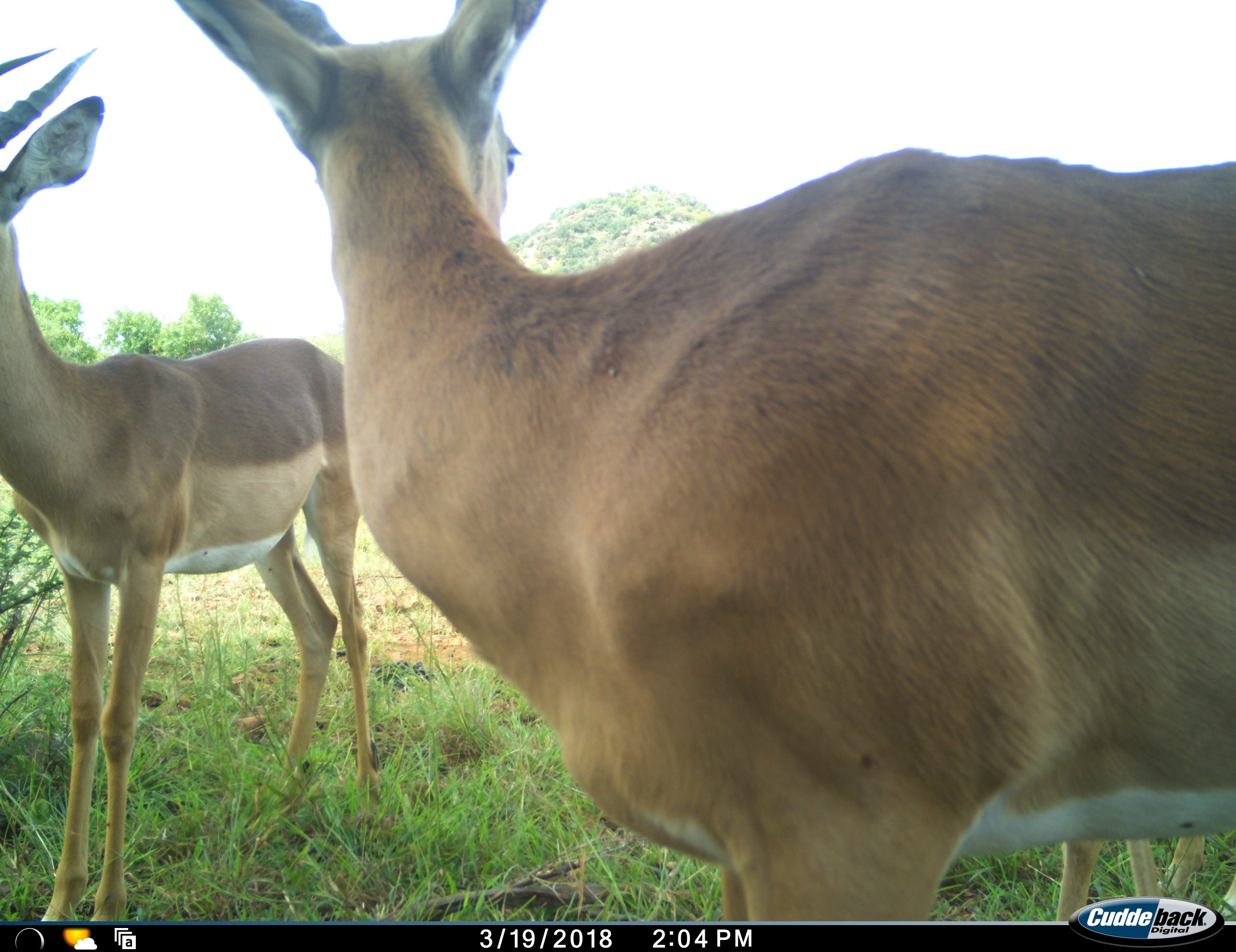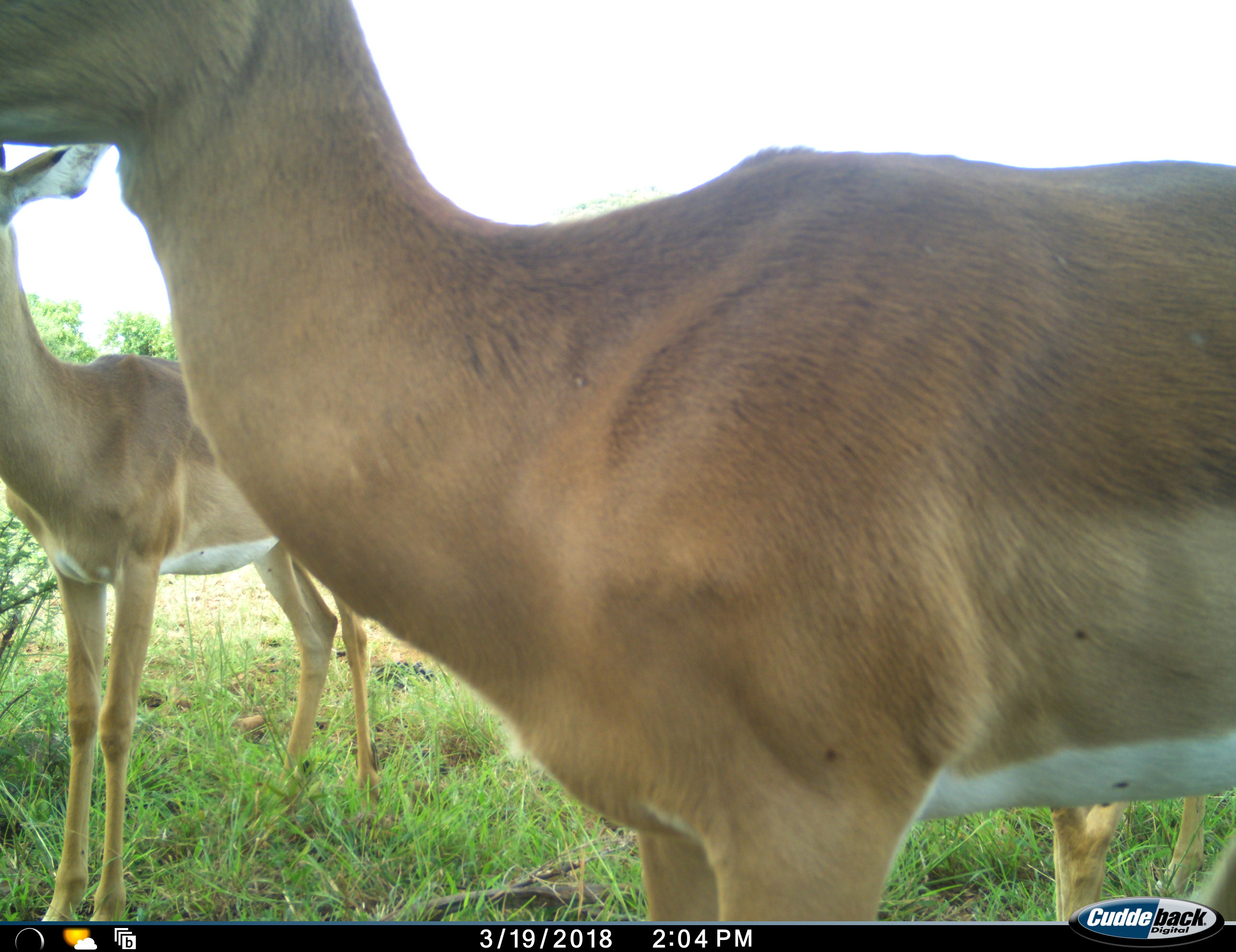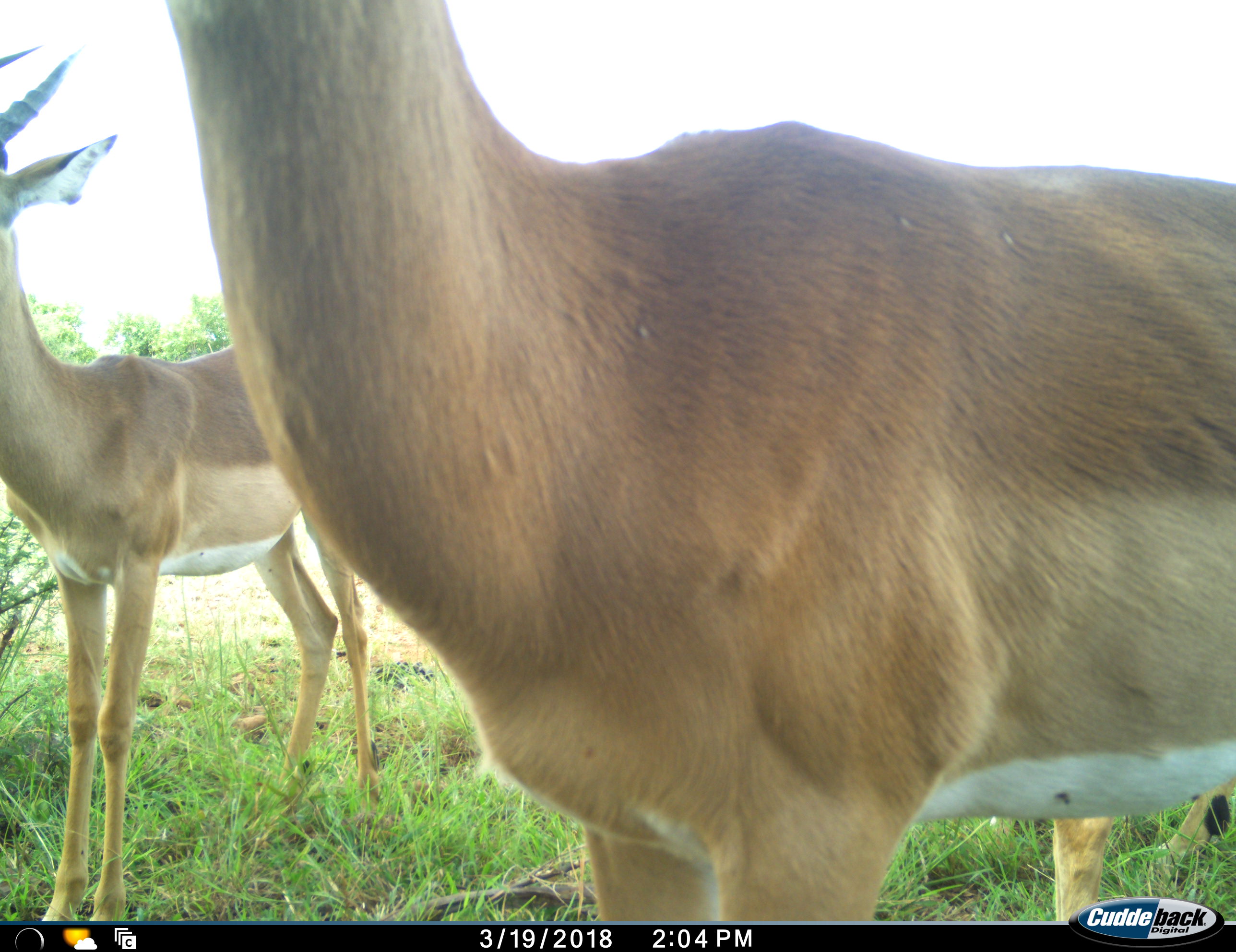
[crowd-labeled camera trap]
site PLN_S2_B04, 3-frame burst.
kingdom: Animalia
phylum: Chordata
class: Mammalia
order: Artiodactyla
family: Bovidae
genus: Aepyceros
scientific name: Aepyceros melampus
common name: impala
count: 2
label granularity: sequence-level